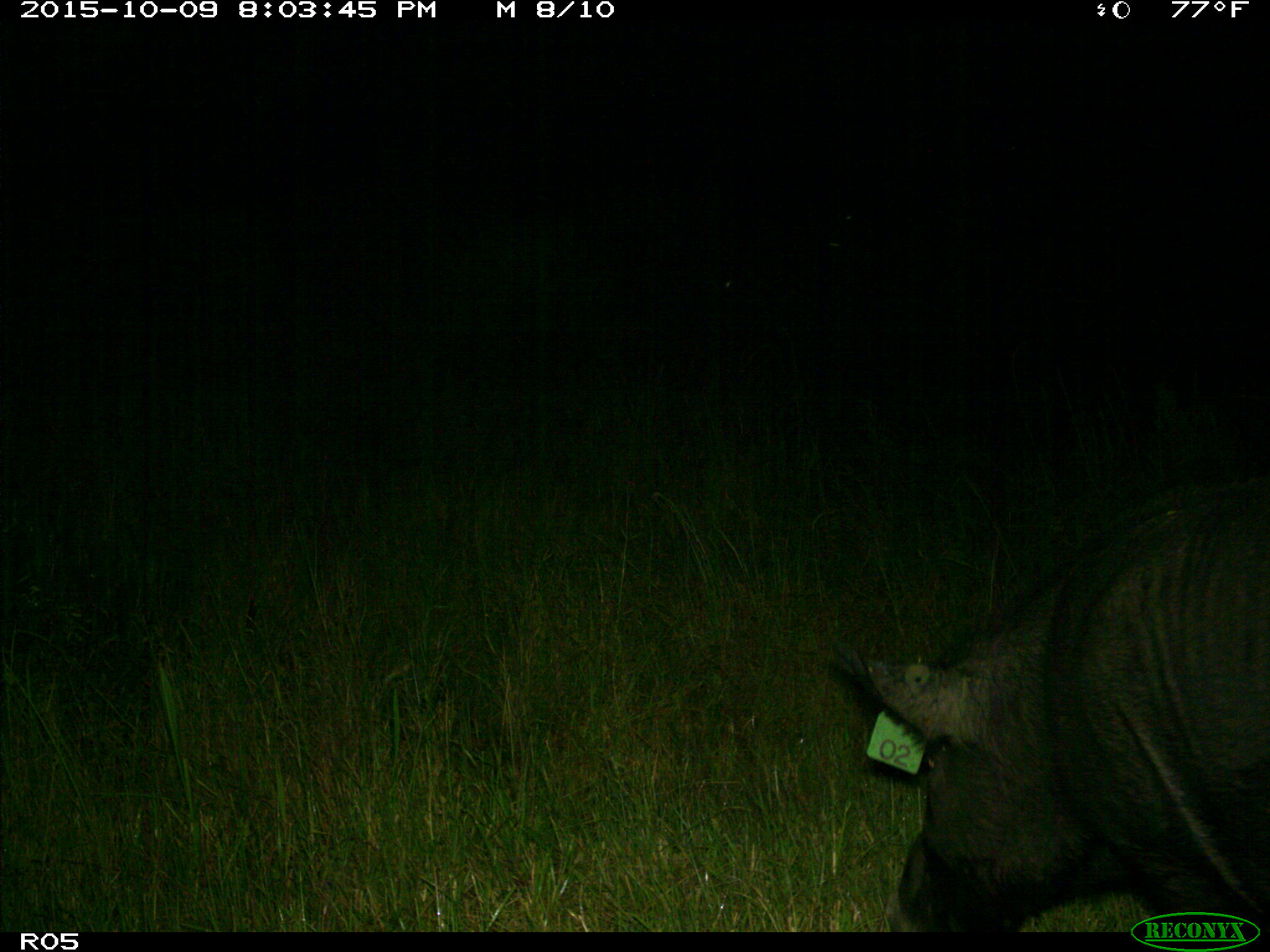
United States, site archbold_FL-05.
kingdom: Animalia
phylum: Chordata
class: Mammalia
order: Artiodactyla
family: Suidae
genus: Sus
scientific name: Sus scrofa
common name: wild boar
Sus scrofa (wild boar).